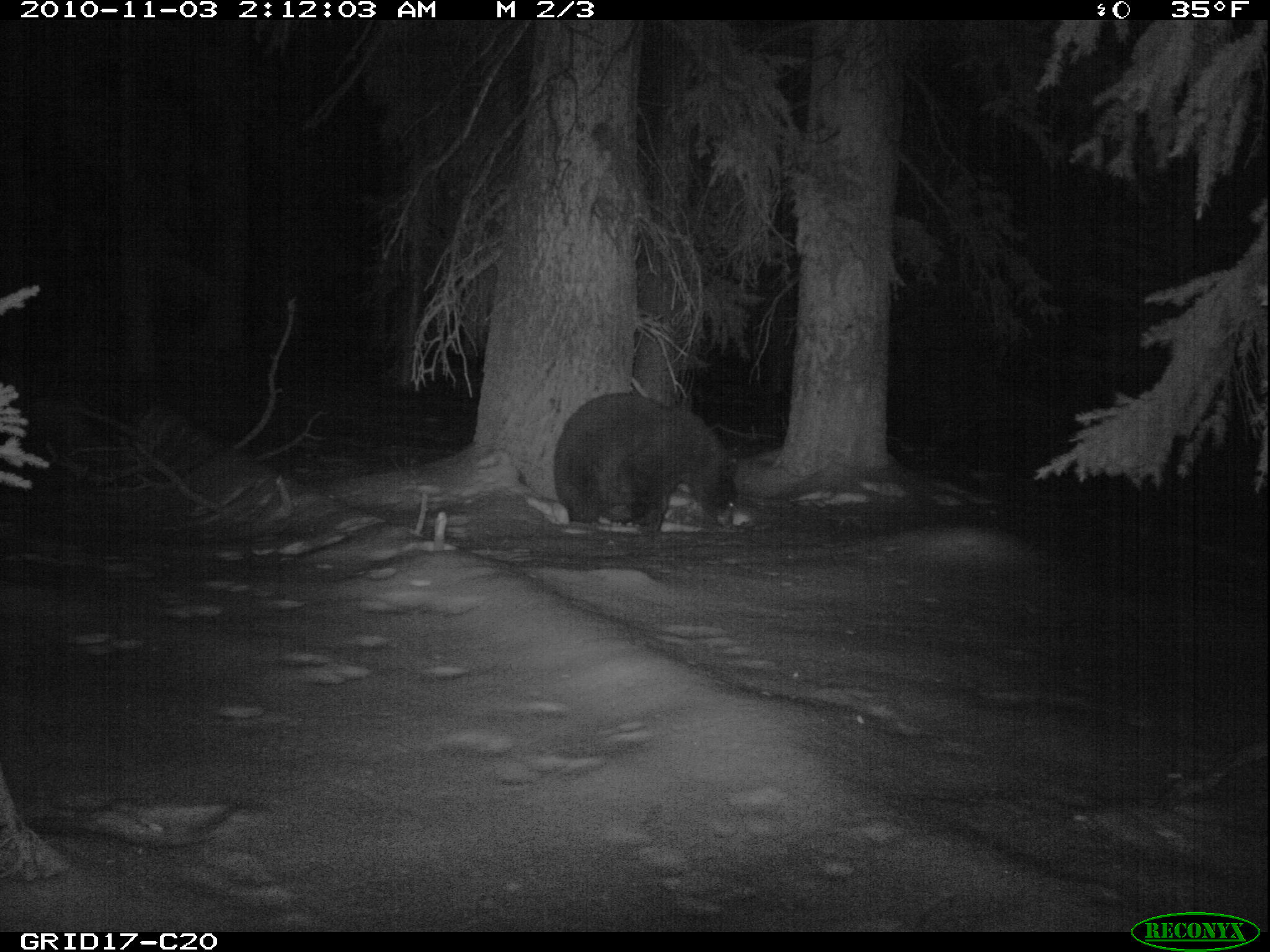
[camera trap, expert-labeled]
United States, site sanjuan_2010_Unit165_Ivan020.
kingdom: Animalia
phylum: Chordata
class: Mammalia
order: Carnivora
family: Ursidae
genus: Ursus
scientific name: Ursus americanus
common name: american black bear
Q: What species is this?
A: Ursus americanus (american black bear).